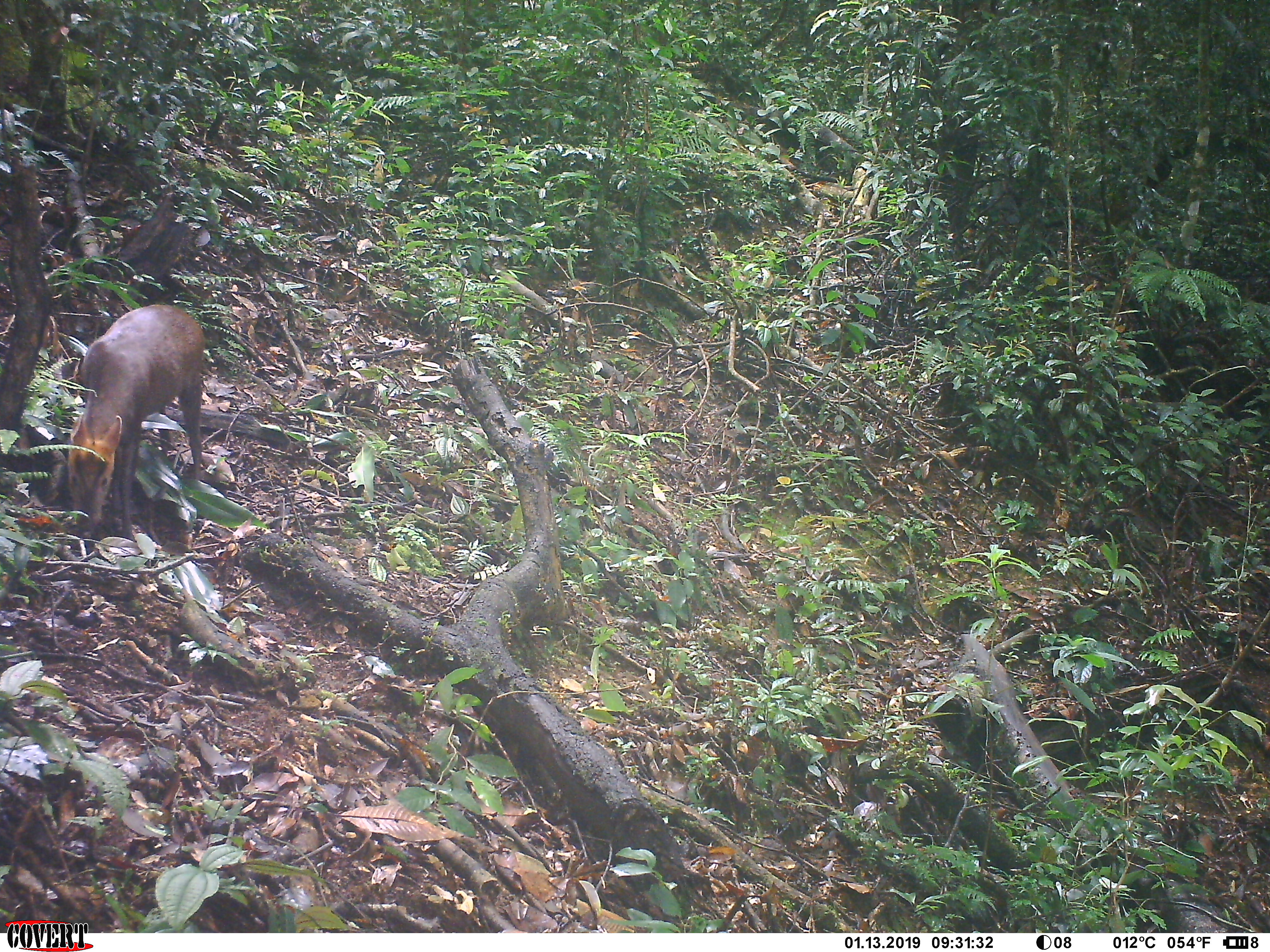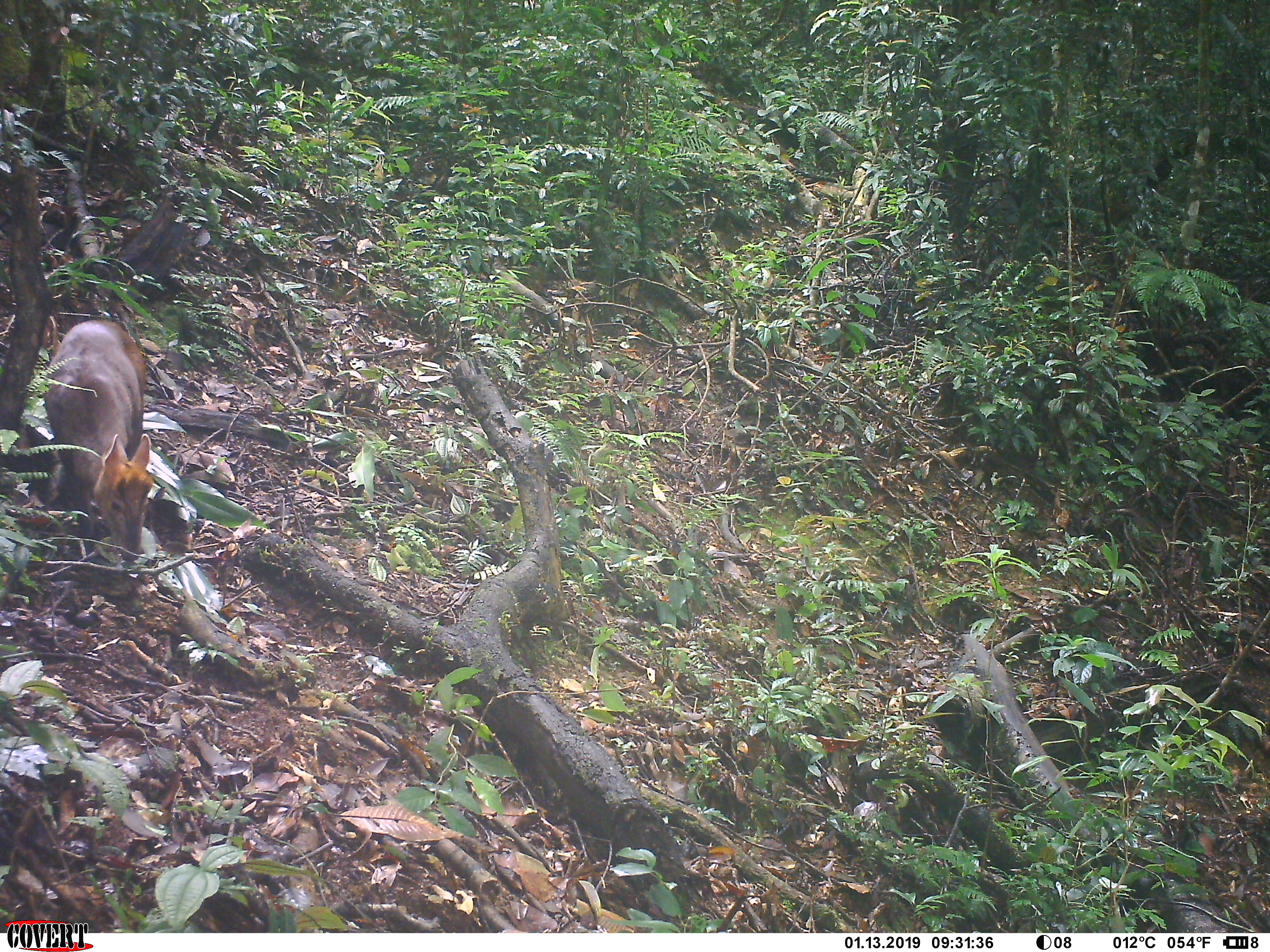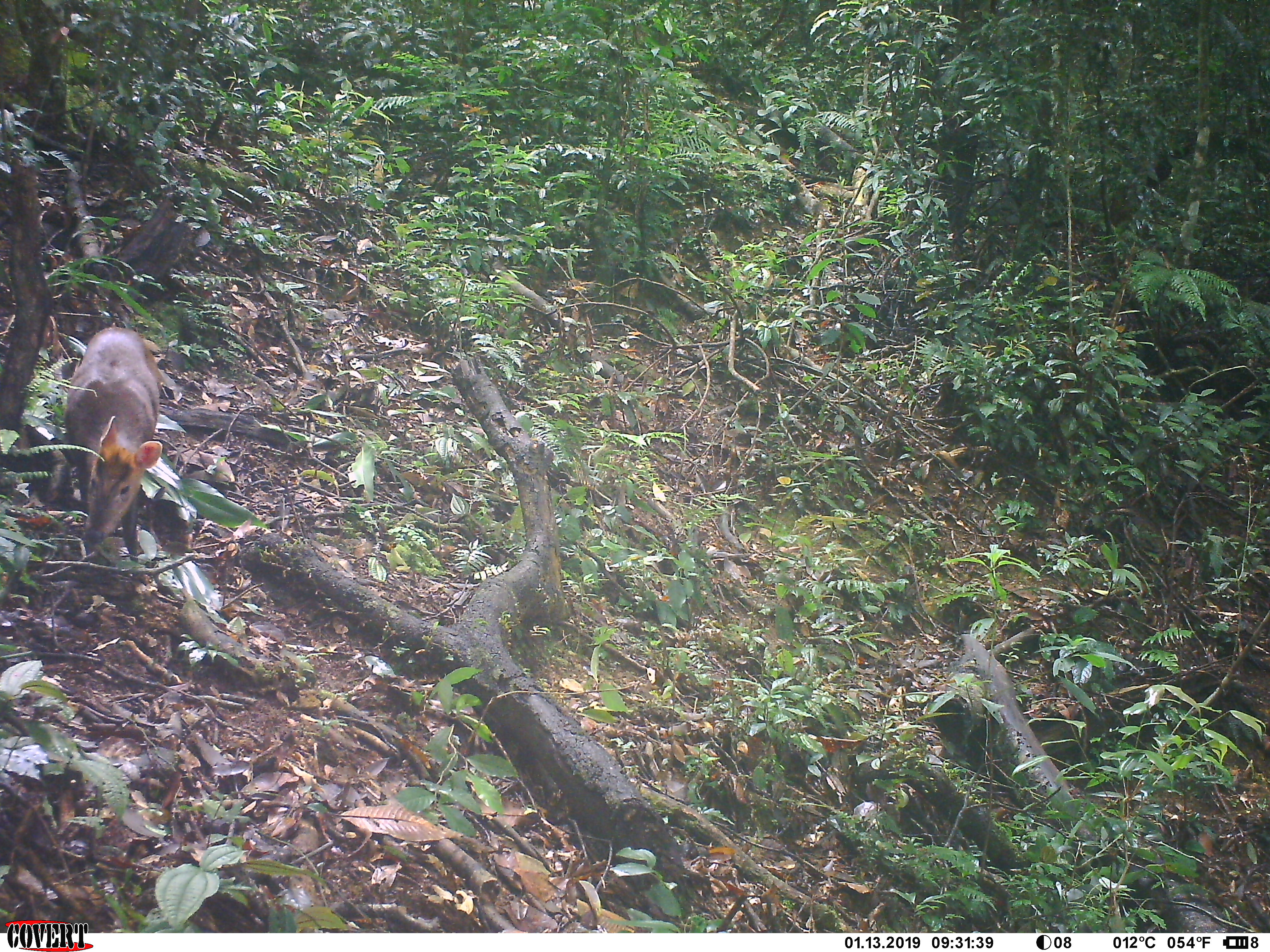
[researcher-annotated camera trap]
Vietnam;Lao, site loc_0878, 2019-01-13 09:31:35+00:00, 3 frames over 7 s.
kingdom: Animalia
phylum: Chordata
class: Mammalia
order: Artiodactyla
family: Cervidae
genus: Muntiacus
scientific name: Muntiacus rooseveltorum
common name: roosevelt's muntjac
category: roosevelts muntjac group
Roosevelts muntjac group (roosevelt's muntjac) (Muntiacus rooseveltorum). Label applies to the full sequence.